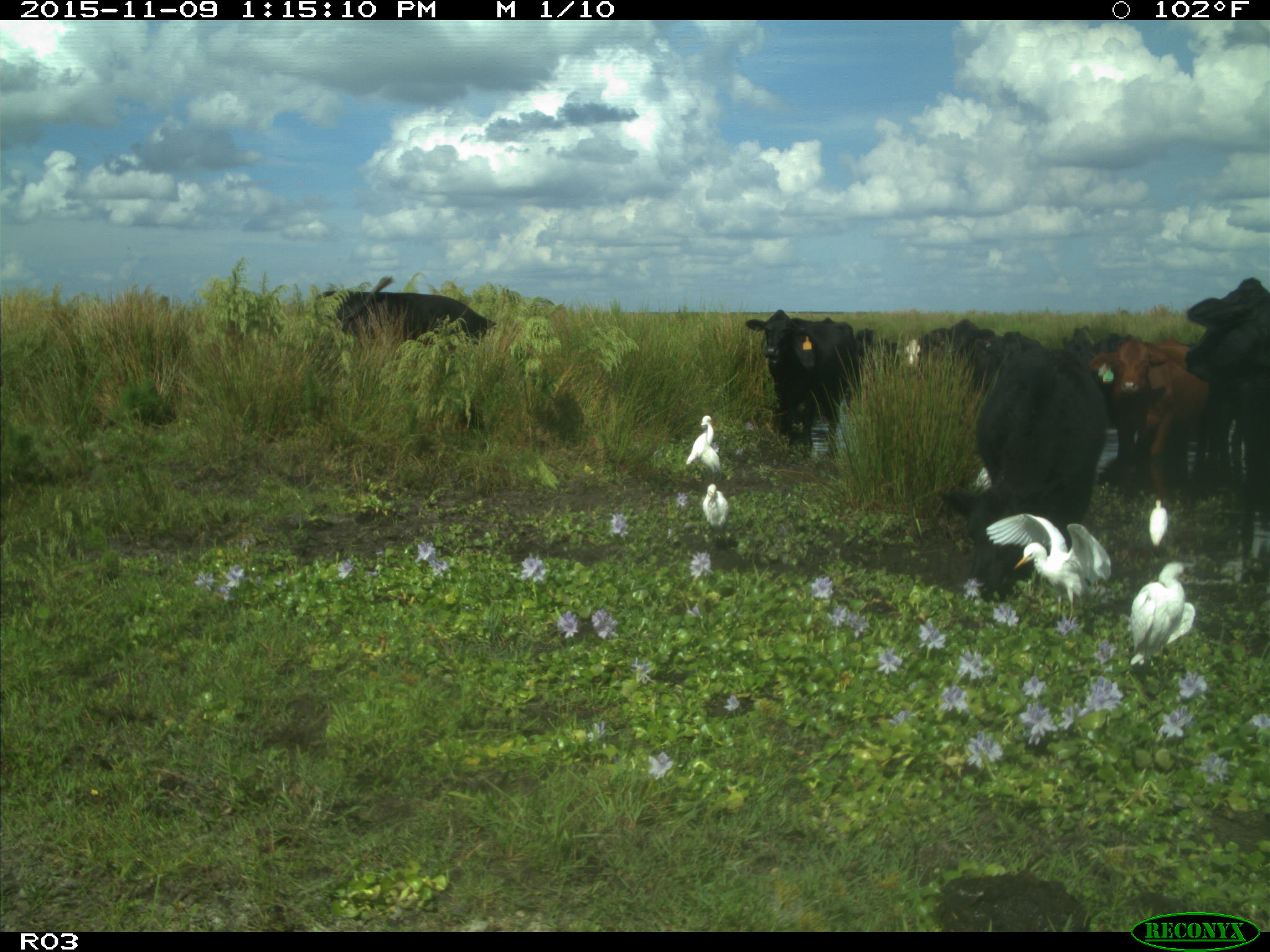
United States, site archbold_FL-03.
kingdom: Animalia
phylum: Chordata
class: Mammalia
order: Artiodactyla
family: Bovidae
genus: Bos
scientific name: Bos taurus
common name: domestic cow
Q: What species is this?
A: Bos taurus (domestic cow).